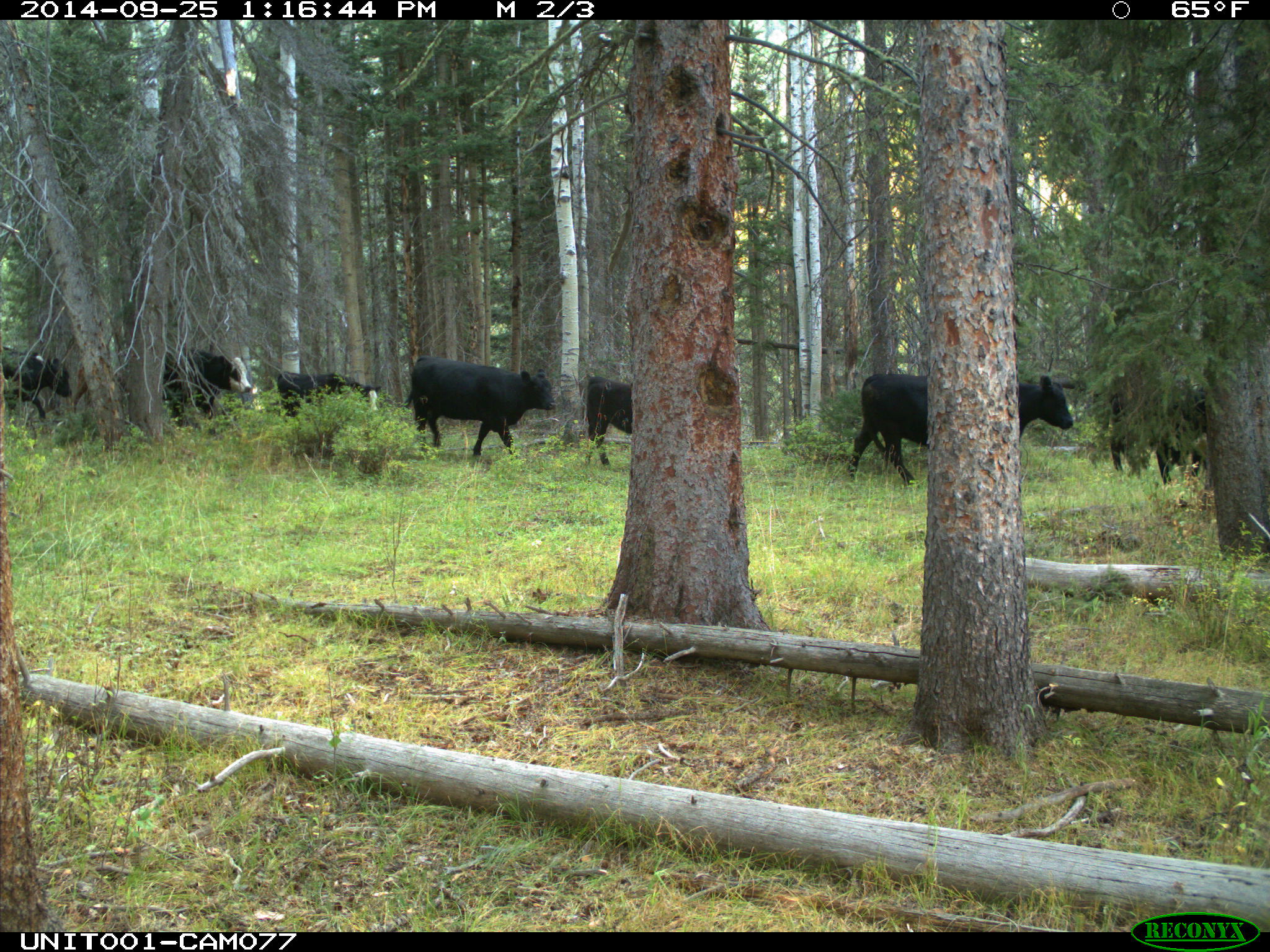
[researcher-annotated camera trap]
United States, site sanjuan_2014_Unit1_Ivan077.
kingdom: Animalia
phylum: Chordata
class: Mammalia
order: Artiodactyla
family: Bovidae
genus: Bos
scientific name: Bos taurus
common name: domestic cow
Bos taurus (domestic cow).